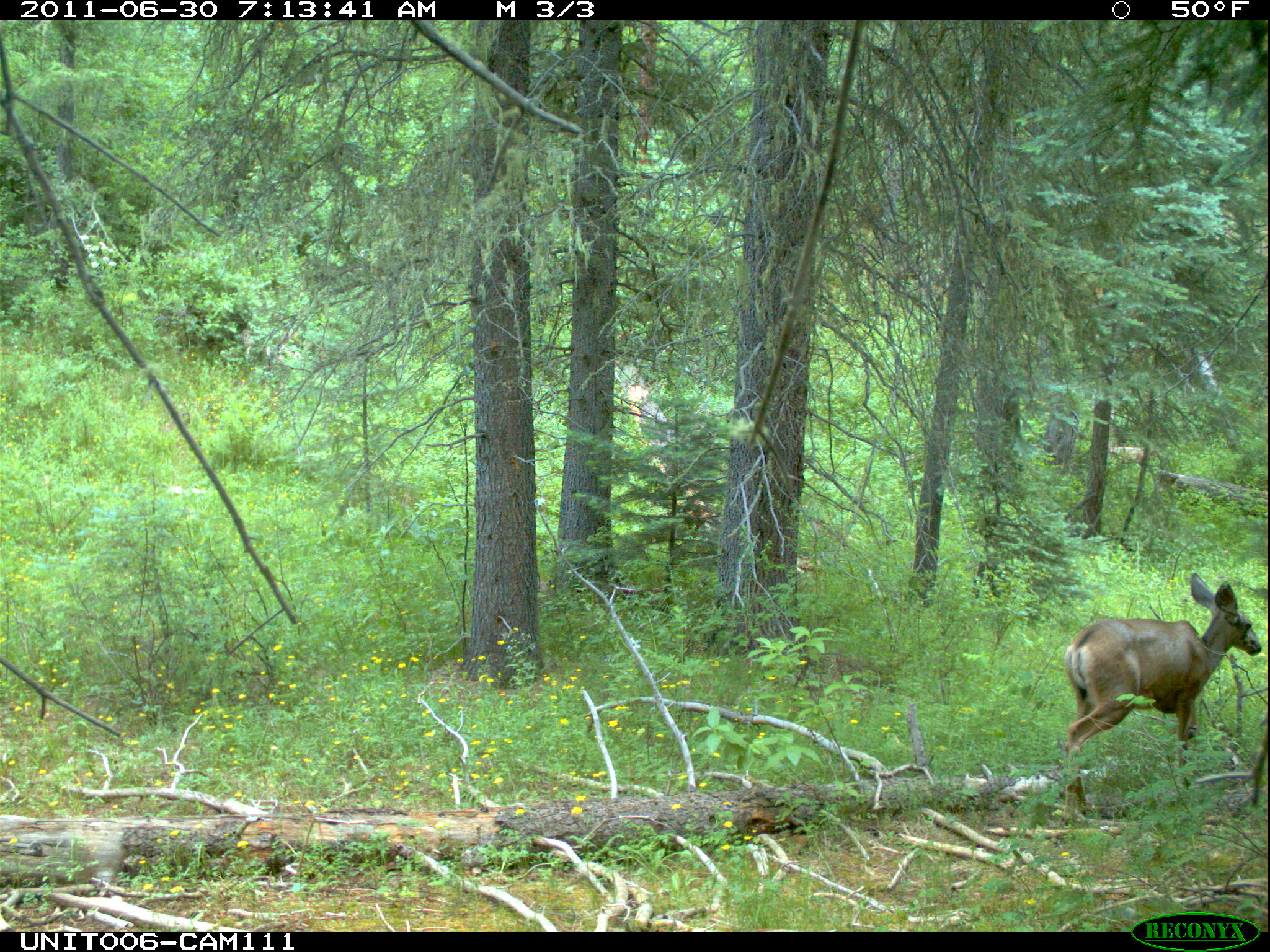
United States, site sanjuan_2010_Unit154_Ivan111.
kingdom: Animalia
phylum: Chordata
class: Mammalia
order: Artiodactyla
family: Cervidae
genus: Odocoileus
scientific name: Odocoileus hemionus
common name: mule deer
Odocoileus hemionus (mule deer).